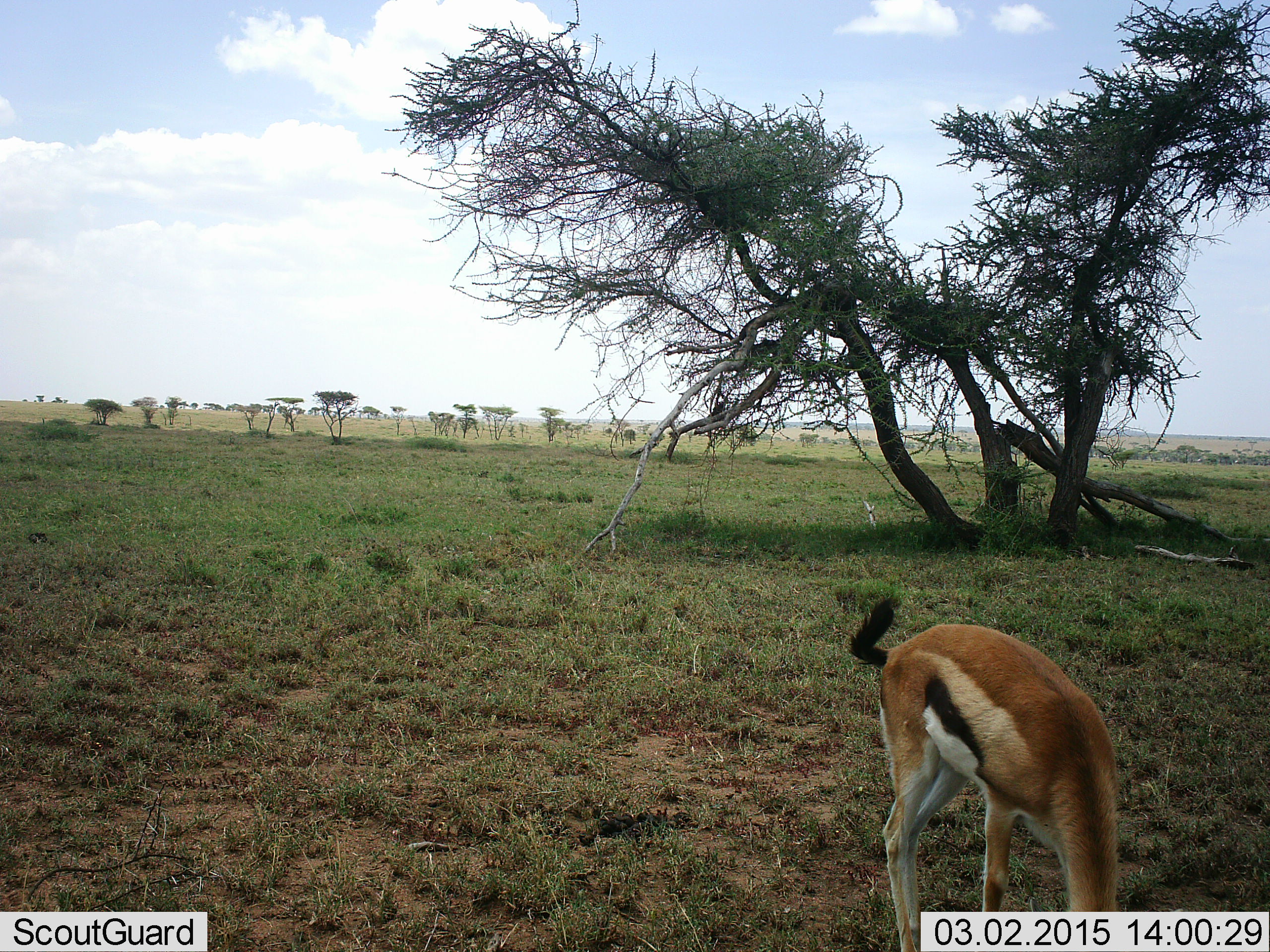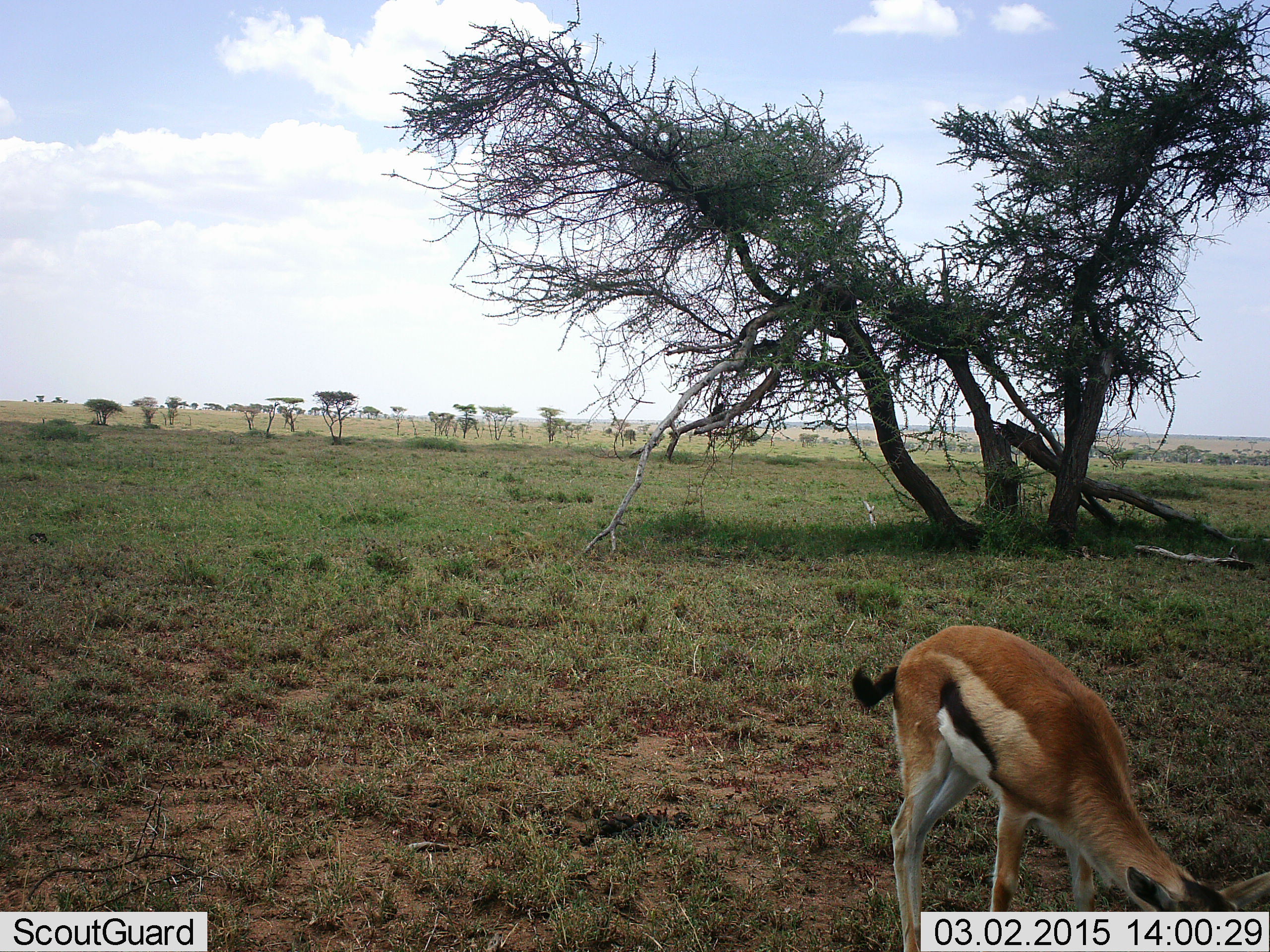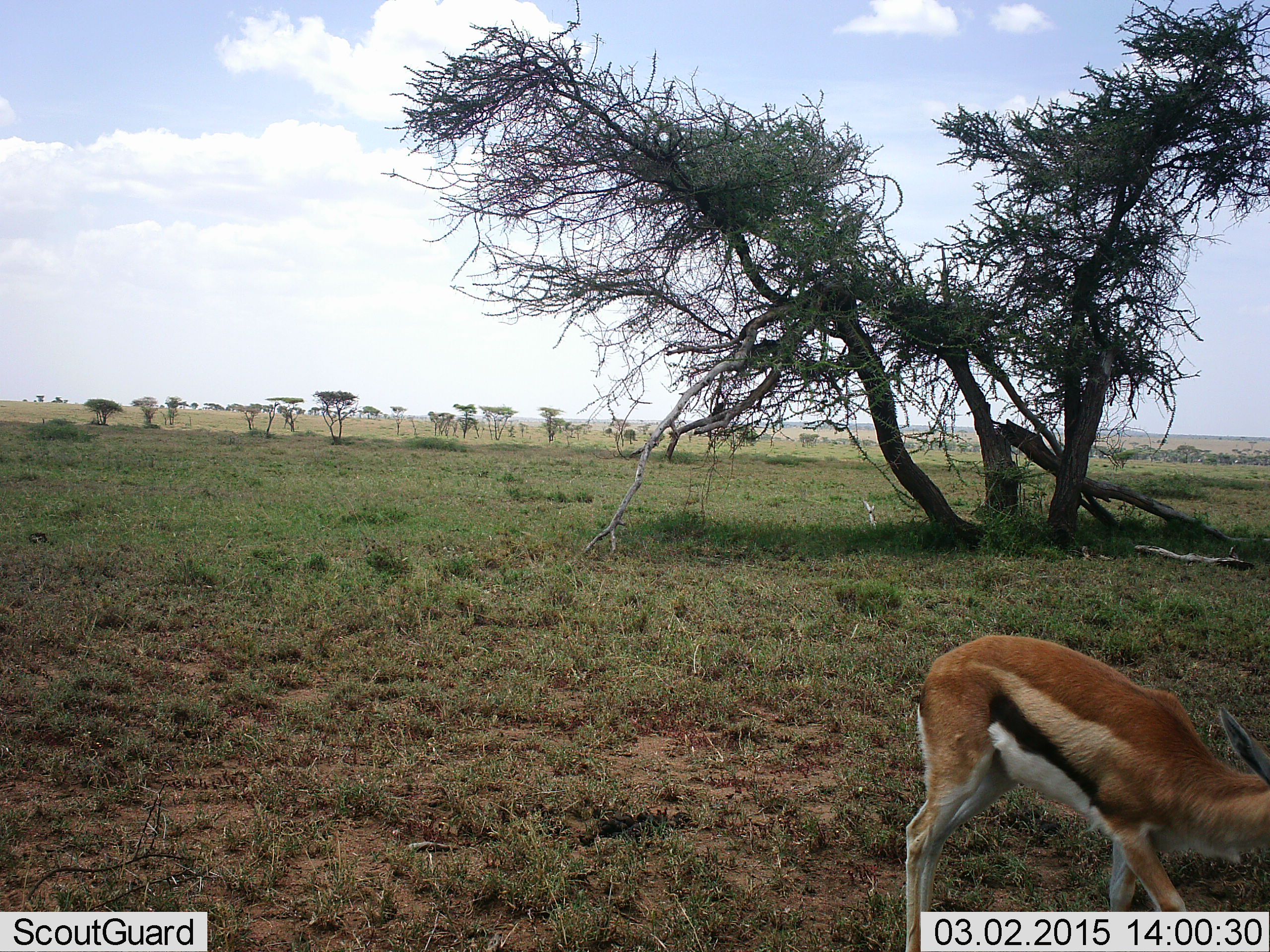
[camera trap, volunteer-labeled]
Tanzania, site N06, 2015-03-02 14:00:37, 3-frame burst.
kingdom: Animalia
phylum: Chordata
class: Mammalia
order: Artiodactyla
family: Bovidae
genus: Eudorcas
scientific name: Eudorcas thomsonii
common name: thomson's gazelle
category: gazellethomsons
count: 1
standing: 20%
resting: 0%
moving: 10%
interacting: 0%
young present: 0%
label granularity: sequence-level